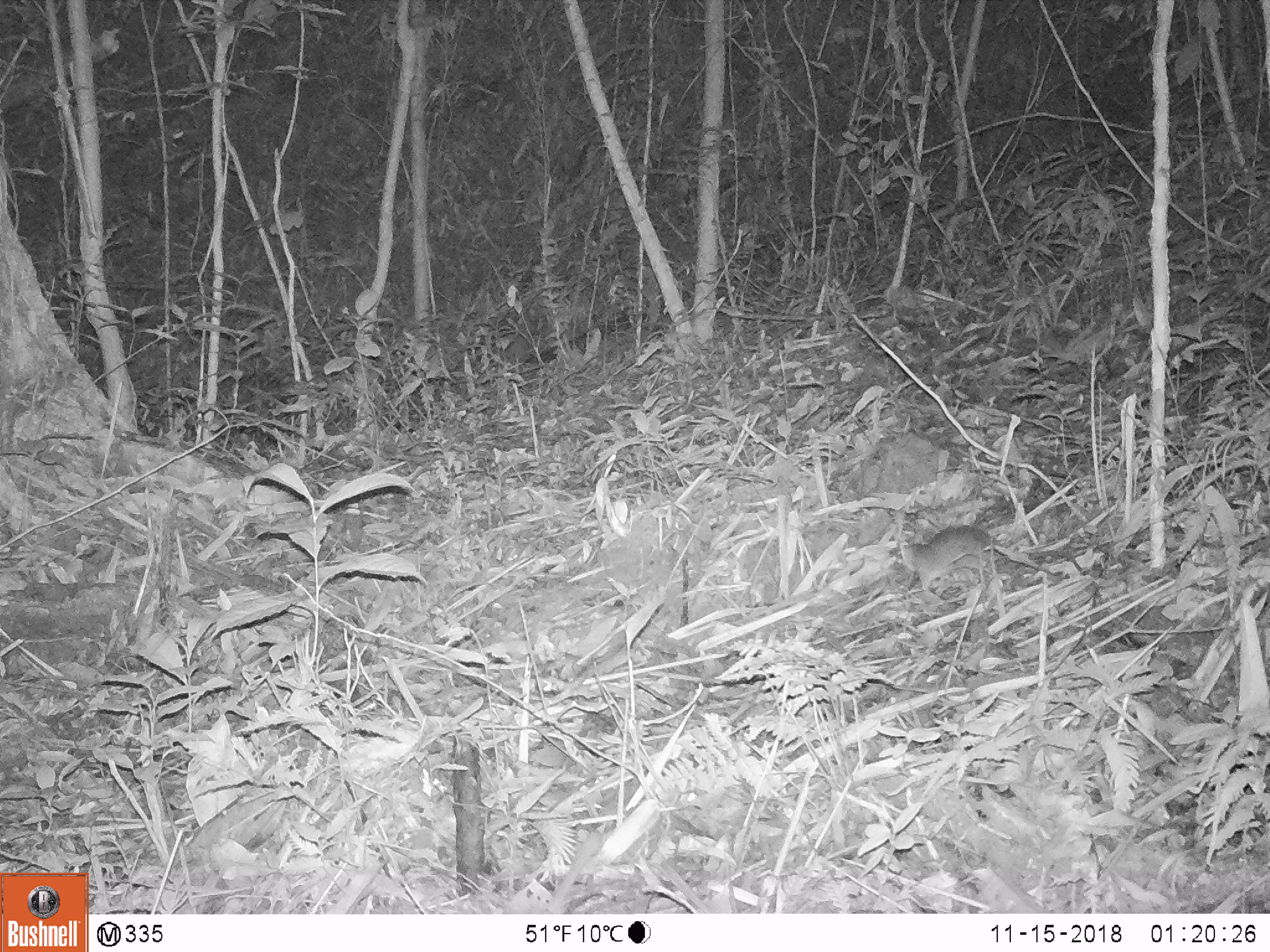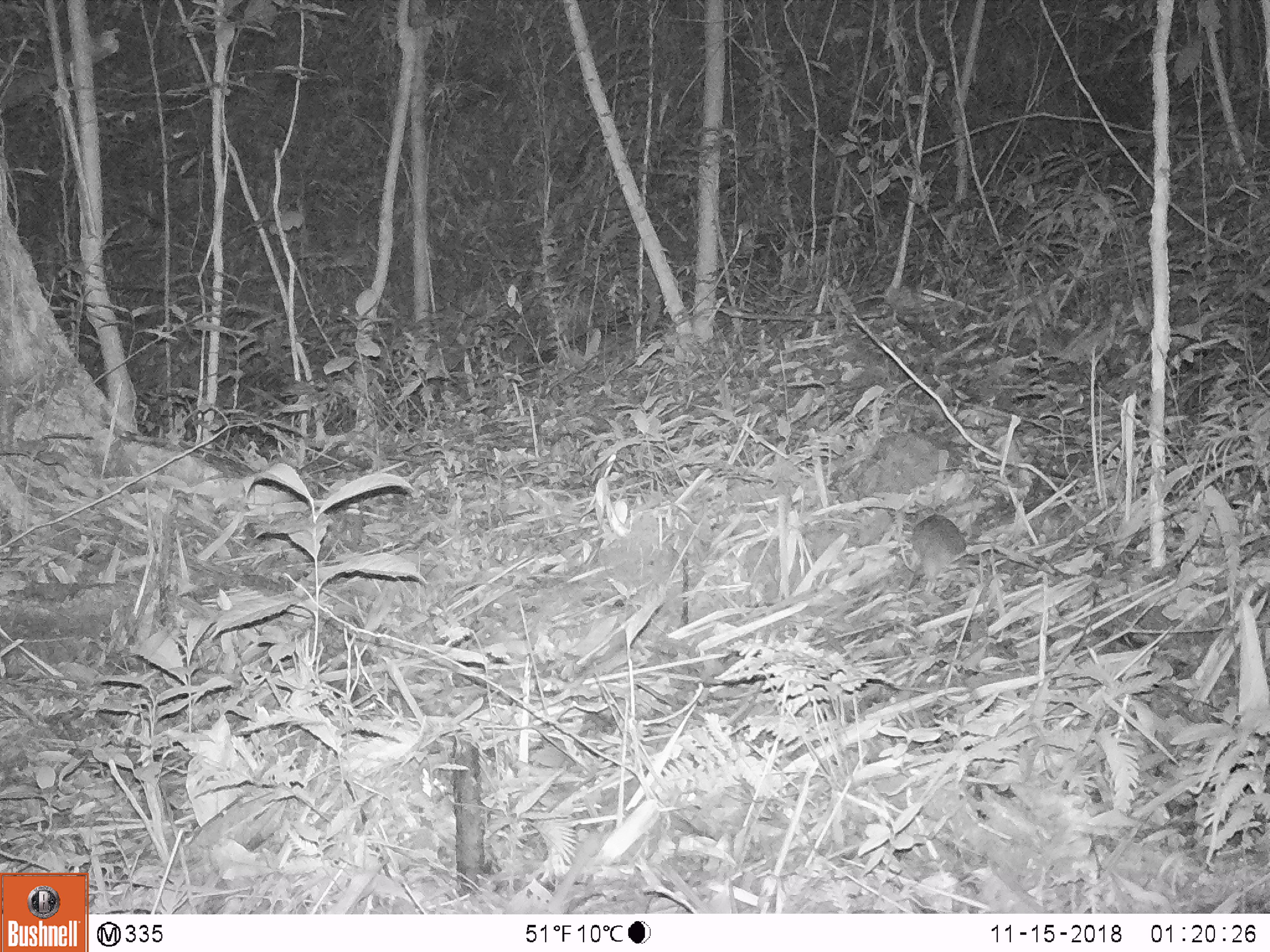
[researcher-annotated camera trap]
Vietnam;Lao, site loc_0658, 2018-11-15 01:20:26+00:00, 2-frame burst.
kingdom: Animalia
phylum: Chordata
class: Mammalia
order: Rodentia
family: Muridae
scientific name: Muridae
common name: old-world mice and rats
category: unidentified murid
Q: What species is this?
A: Unidentified murid (old-world mice and rats) (Muridae).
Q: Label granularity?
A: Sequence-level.